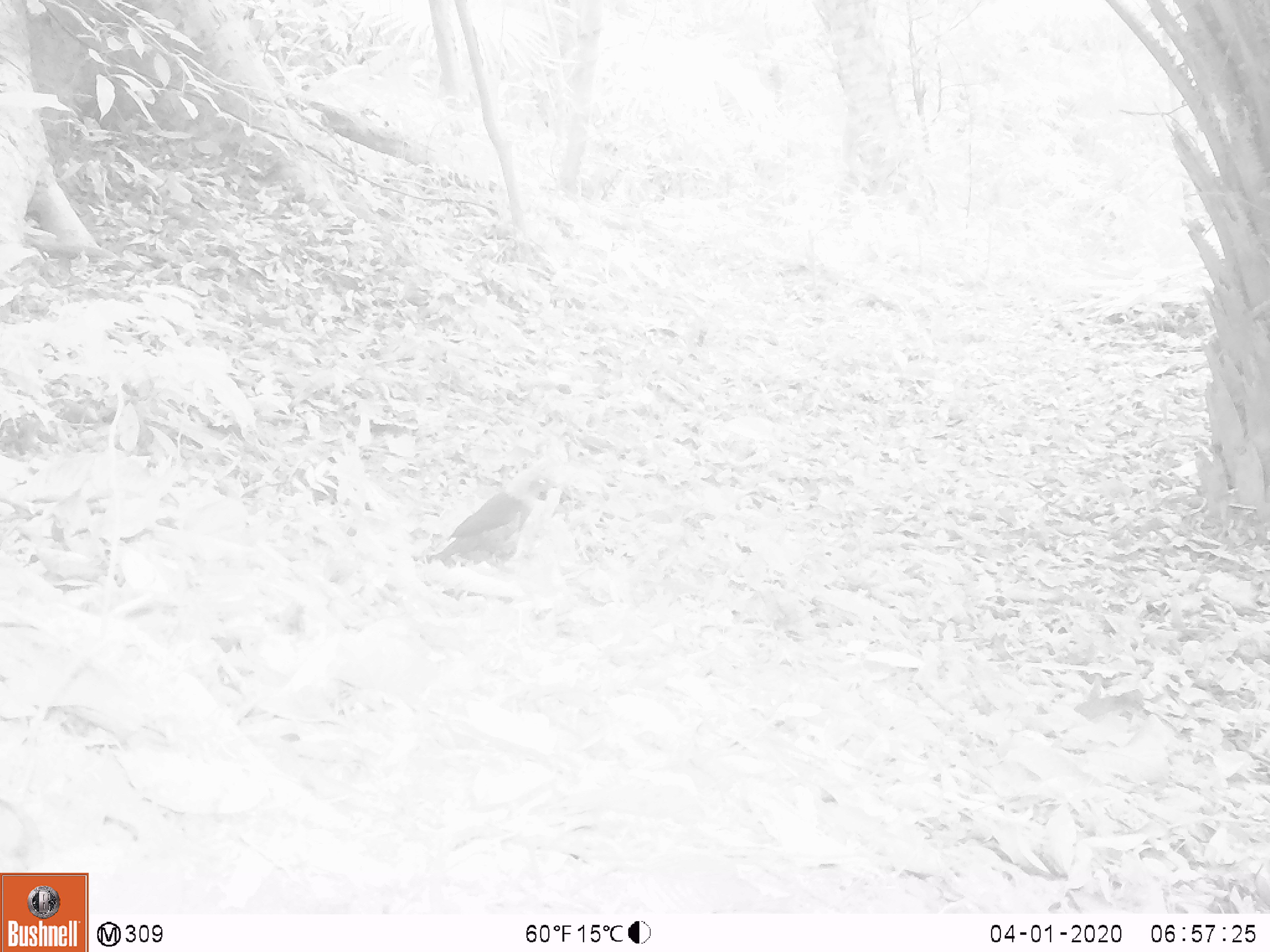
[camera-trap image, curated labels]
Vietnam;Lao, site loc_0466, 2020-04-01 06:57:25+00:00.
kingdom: Animalia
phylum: Chordata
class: Aves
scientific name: Aves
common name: bird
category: unidentified bird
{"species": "unidentified bird (bird) (Aves)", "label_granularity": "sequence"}